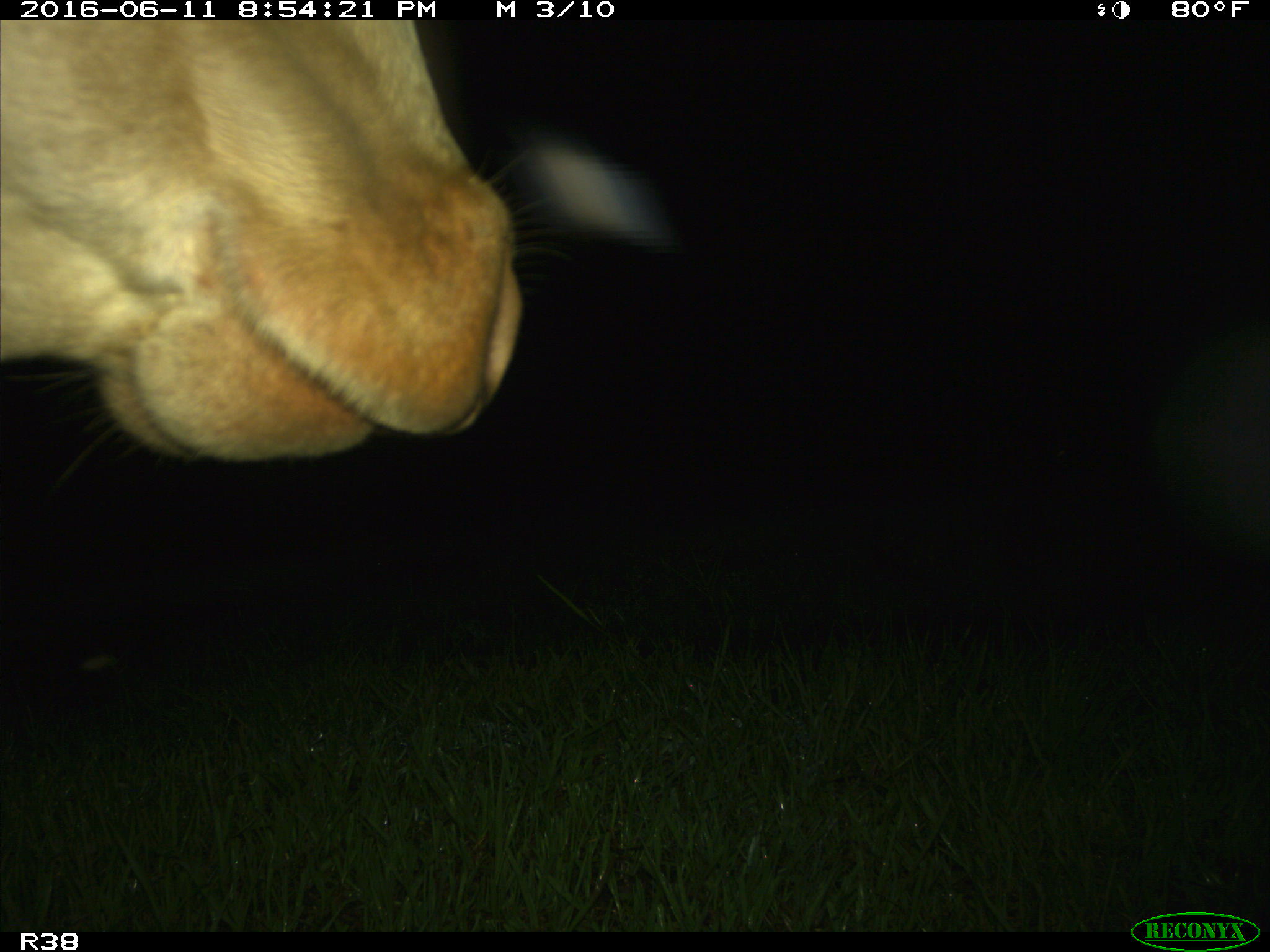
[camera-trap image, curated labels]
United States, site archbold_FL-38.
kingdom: Animalia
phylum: Chordata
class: Mammalia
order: Artiodactyla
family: Bovidae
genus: Bos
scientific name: Bos taurus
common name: domestic cow